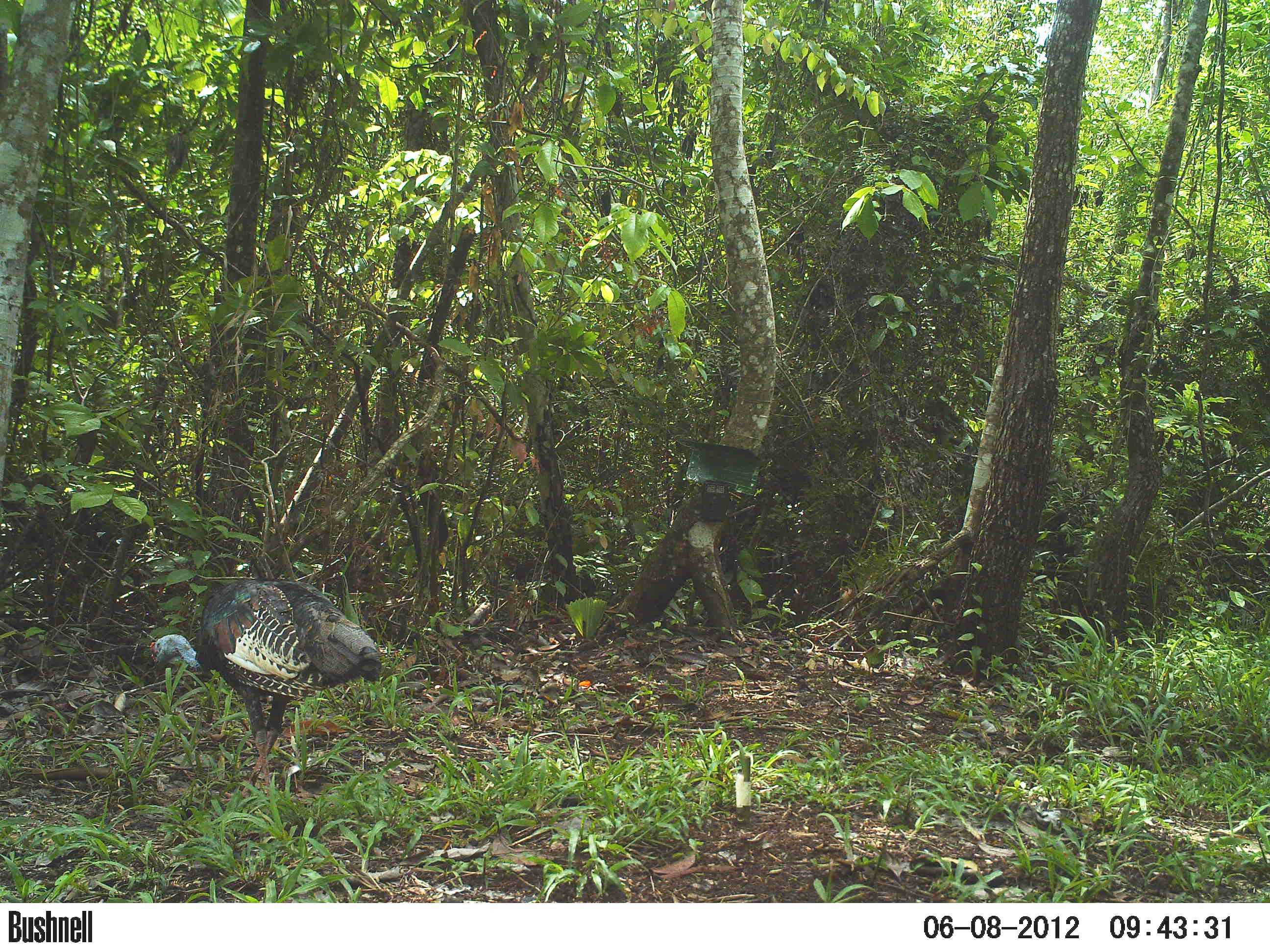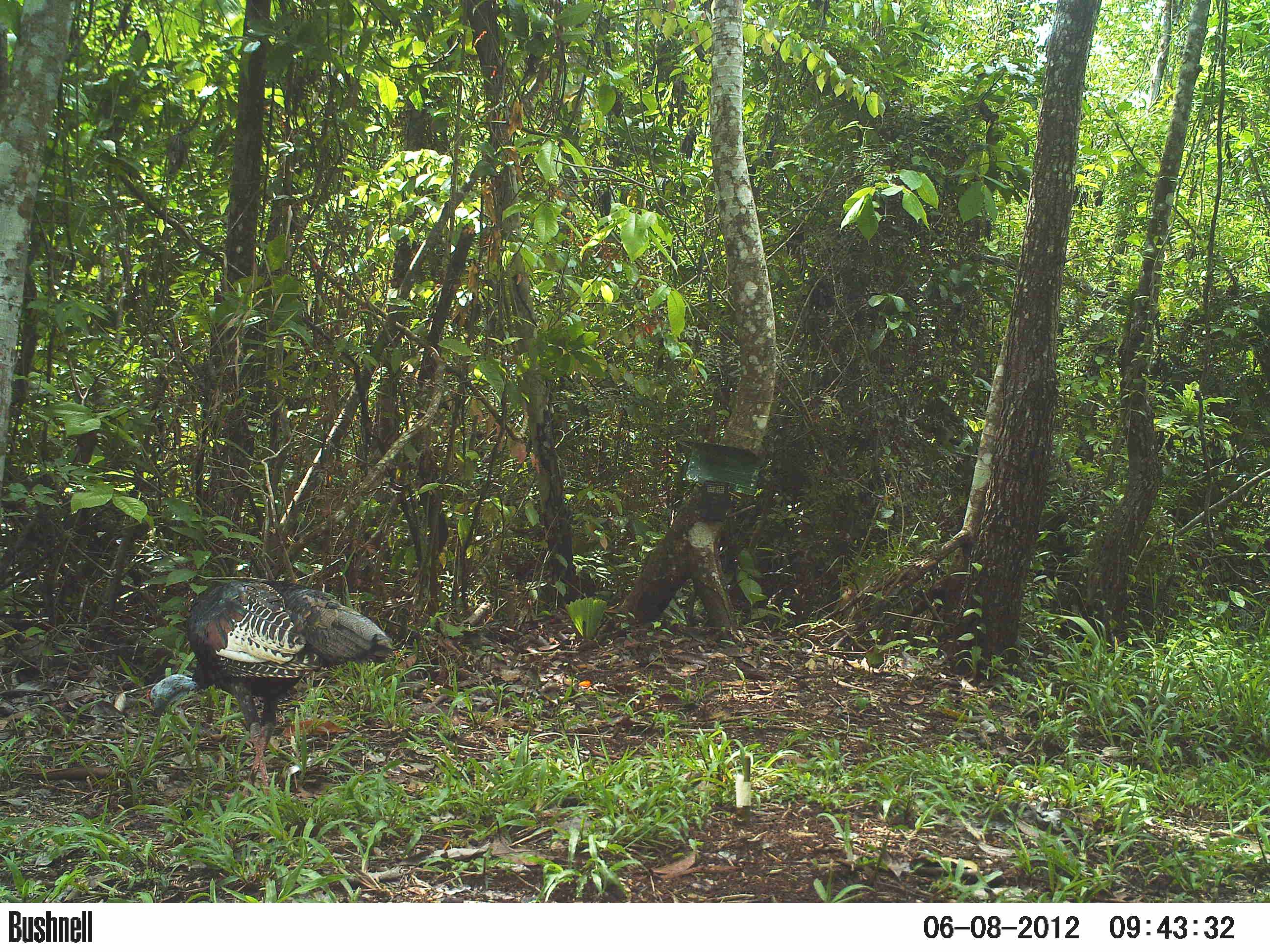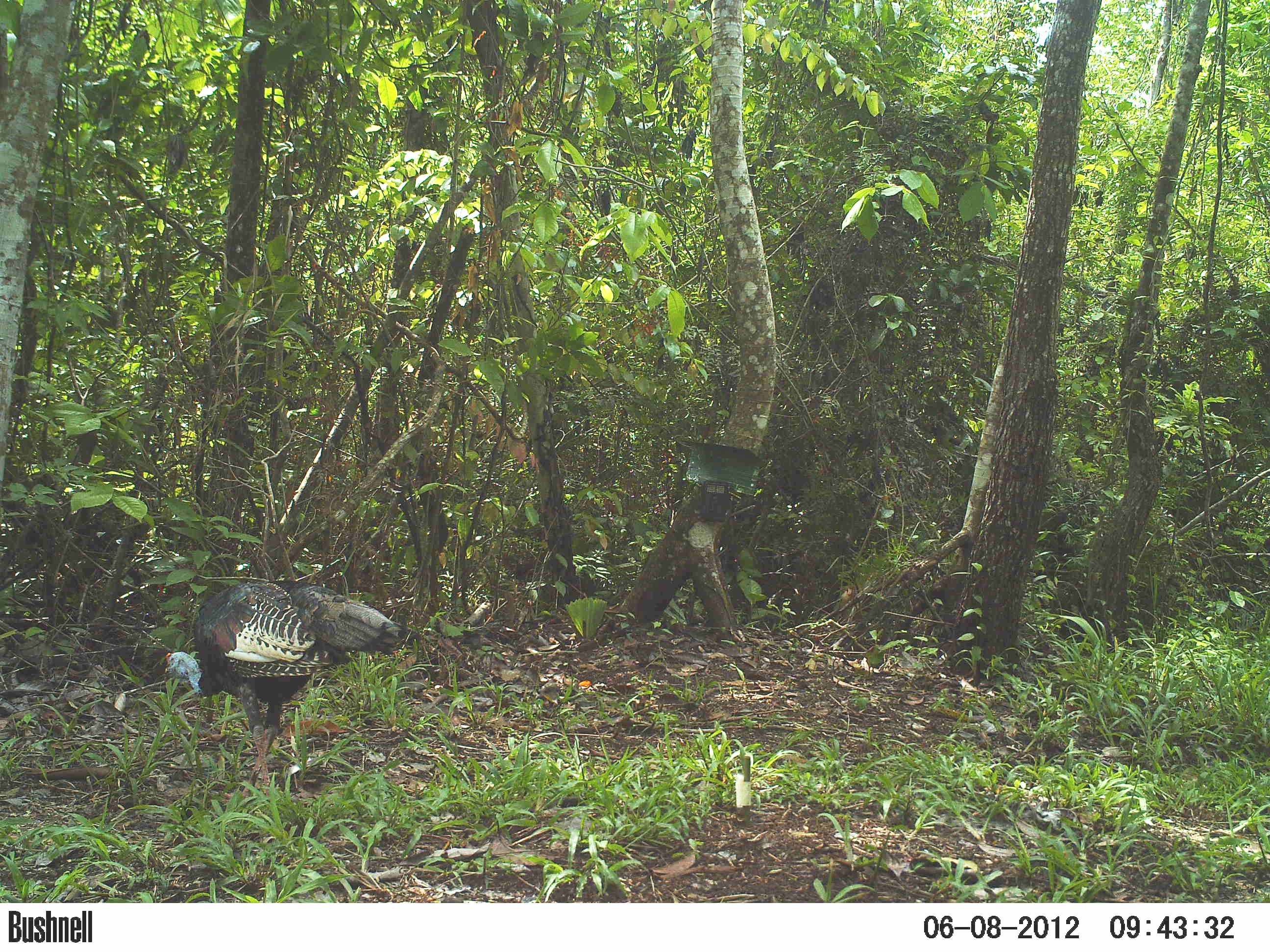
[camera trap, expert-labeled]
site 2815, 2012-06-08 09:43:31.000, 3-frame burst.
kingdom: Animalia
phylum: Chordata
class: Aves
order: Galliformes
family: Phasianidae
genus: Meleagris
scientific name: Meleagris ocellata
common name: ocellated turkey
Meleagris ocellata (ocellated turkey), count 1, age adult.